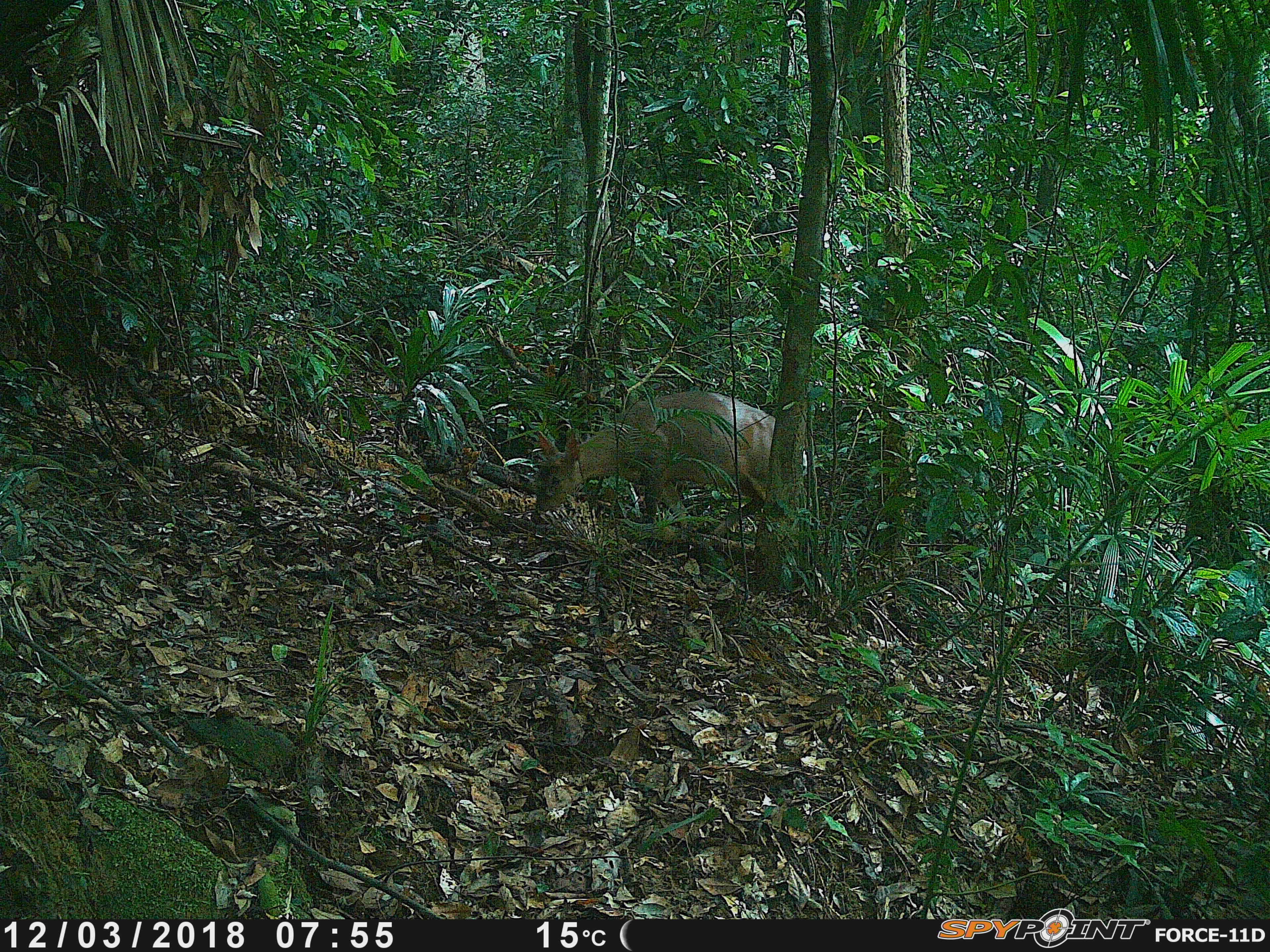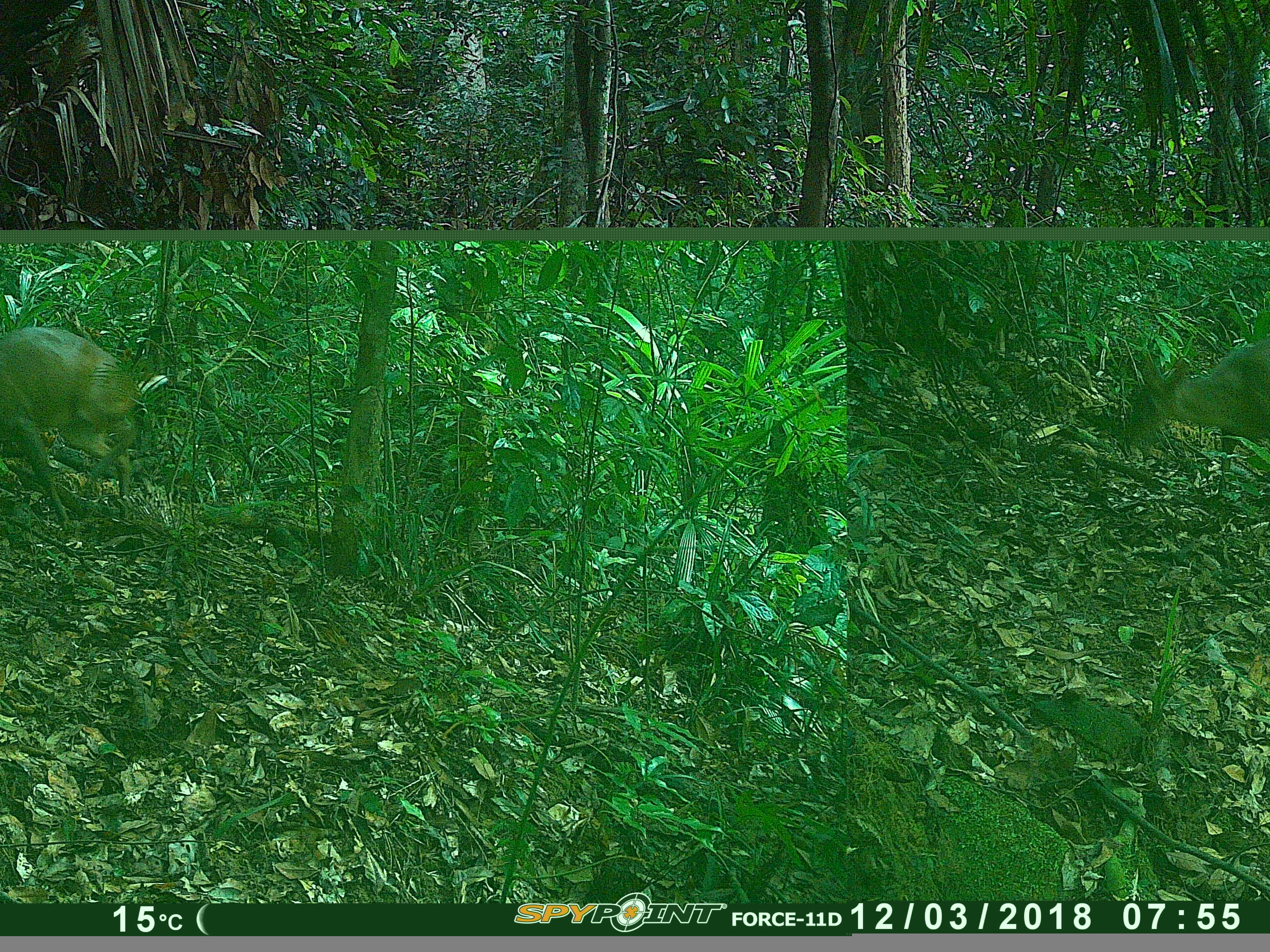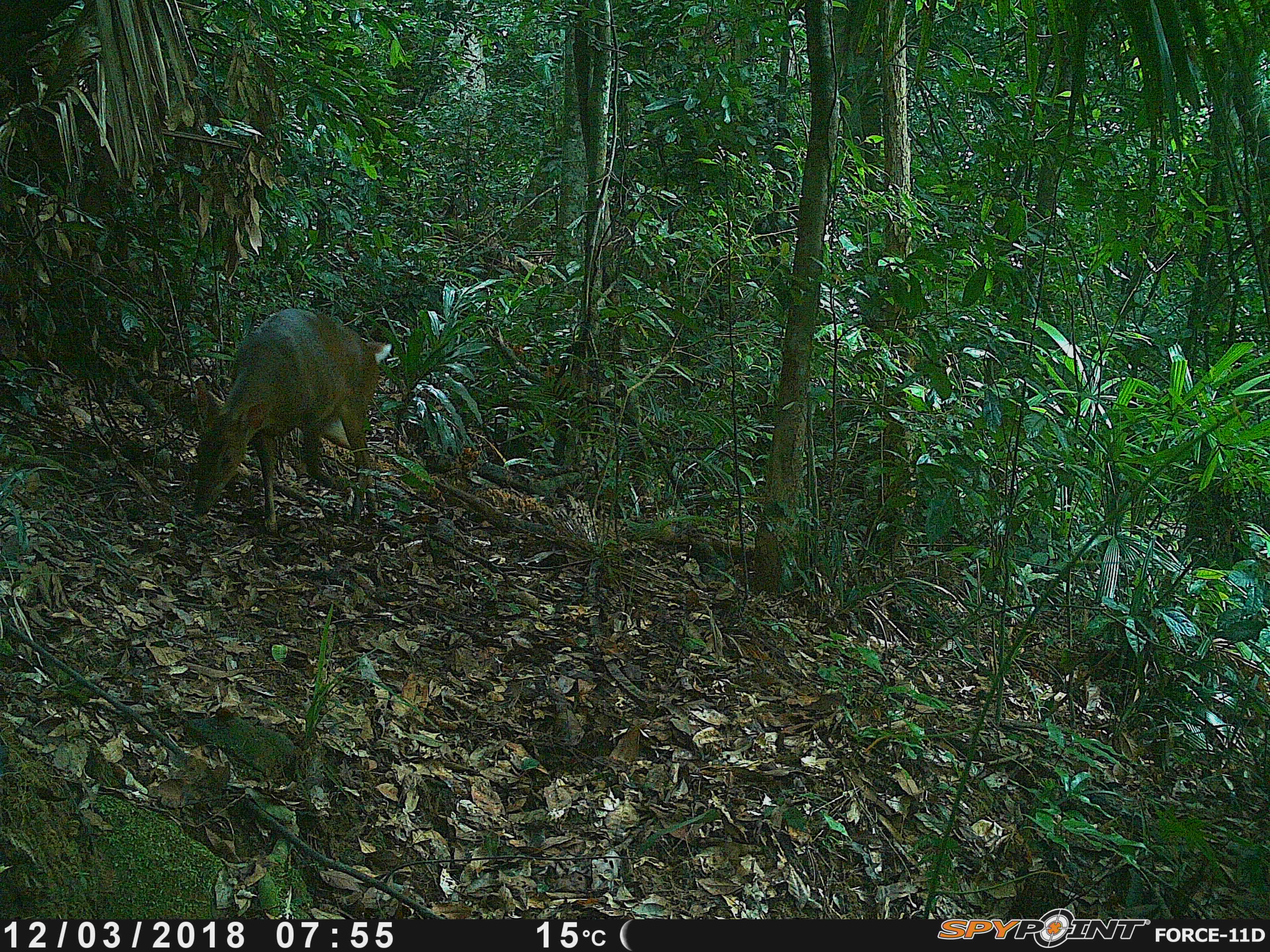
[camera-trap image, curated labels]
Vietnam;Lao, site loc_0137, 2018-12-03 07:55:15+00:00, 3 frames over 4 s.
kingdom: Animalia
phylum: Chordata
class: Mammalia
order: Artiodactyla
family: Cervidae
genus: Muntiacus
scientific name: Muntiacus vuquangensis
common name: large-antlered muntjac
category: large antlered muntjac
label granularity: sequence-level